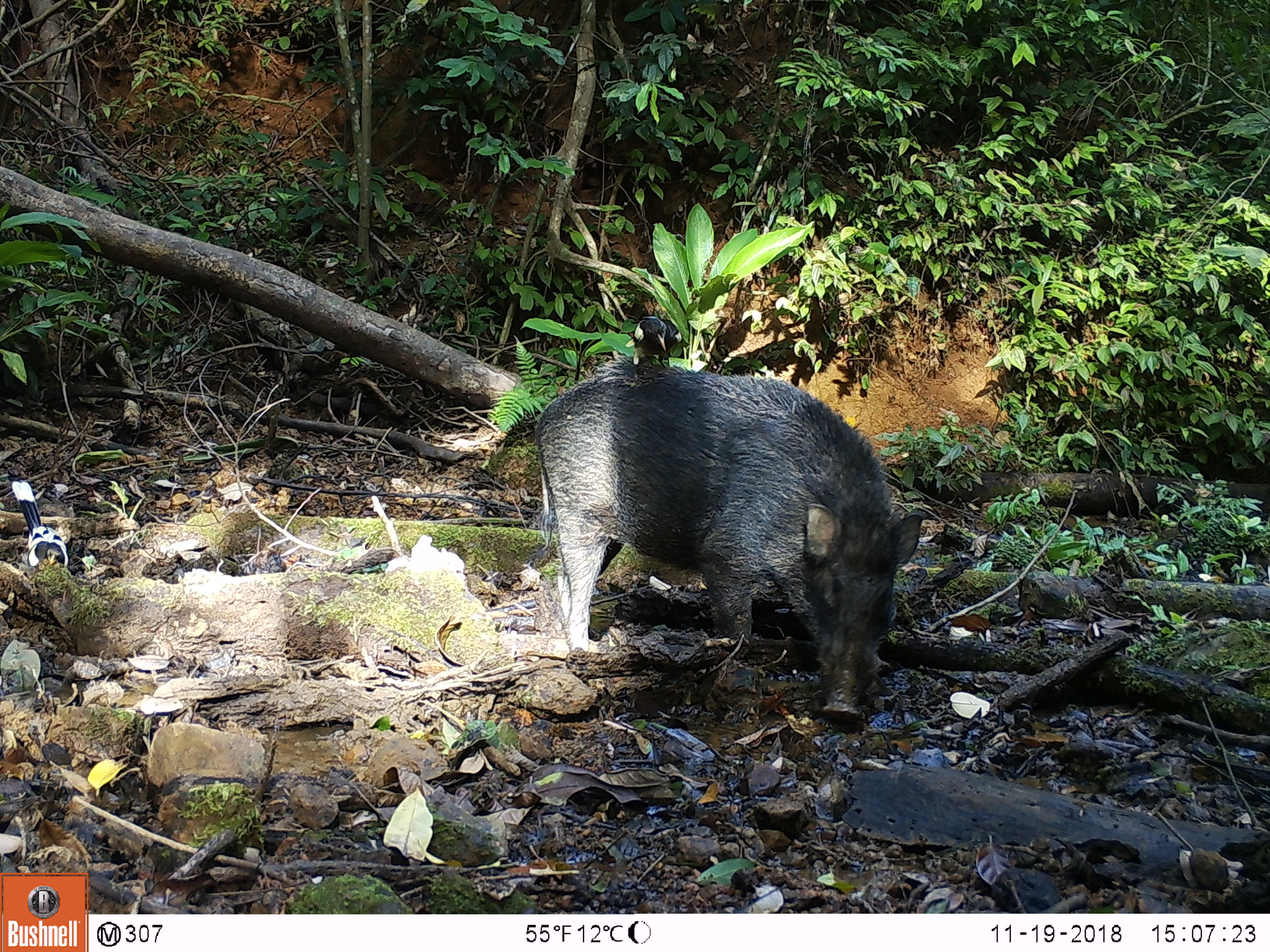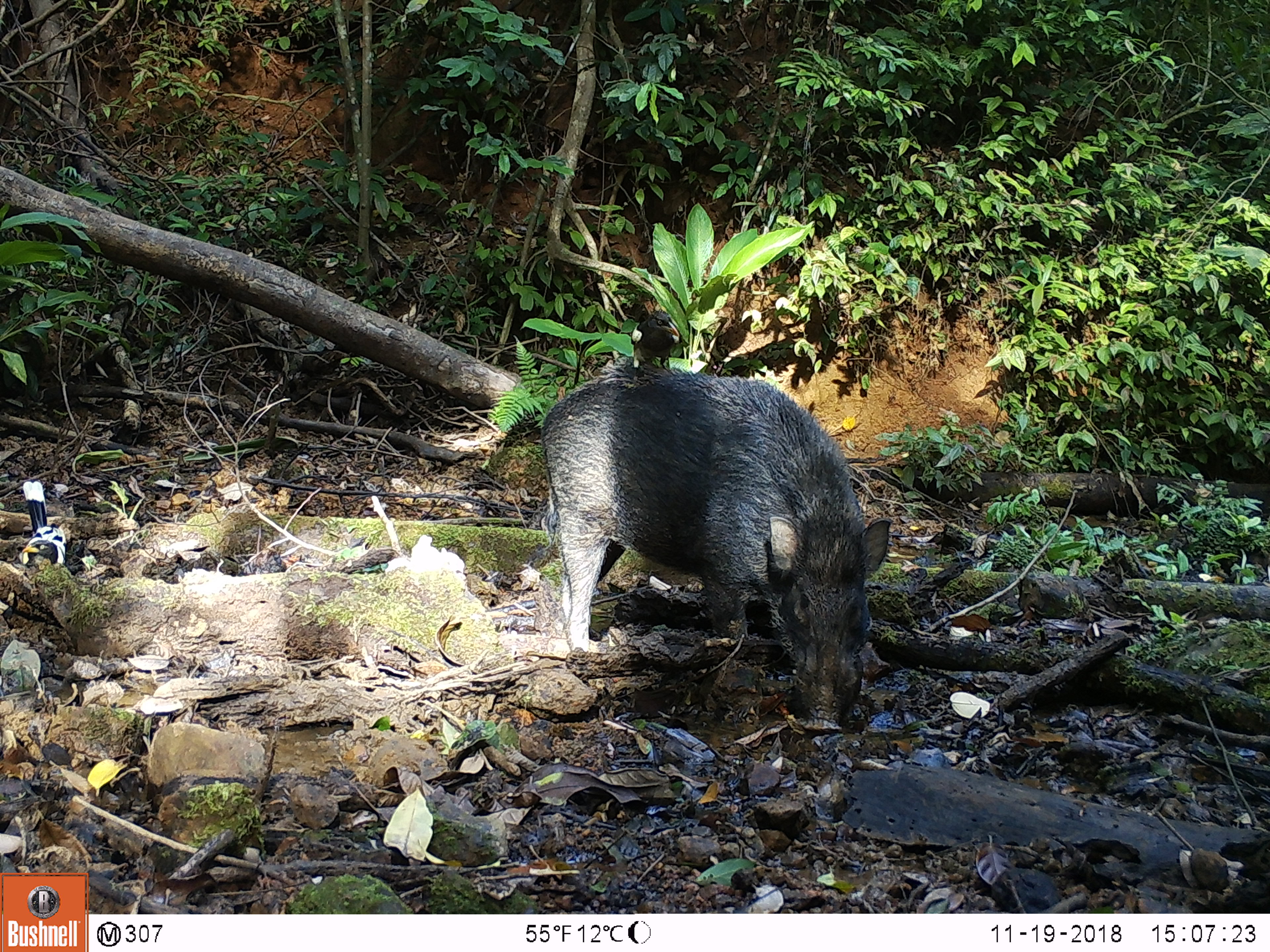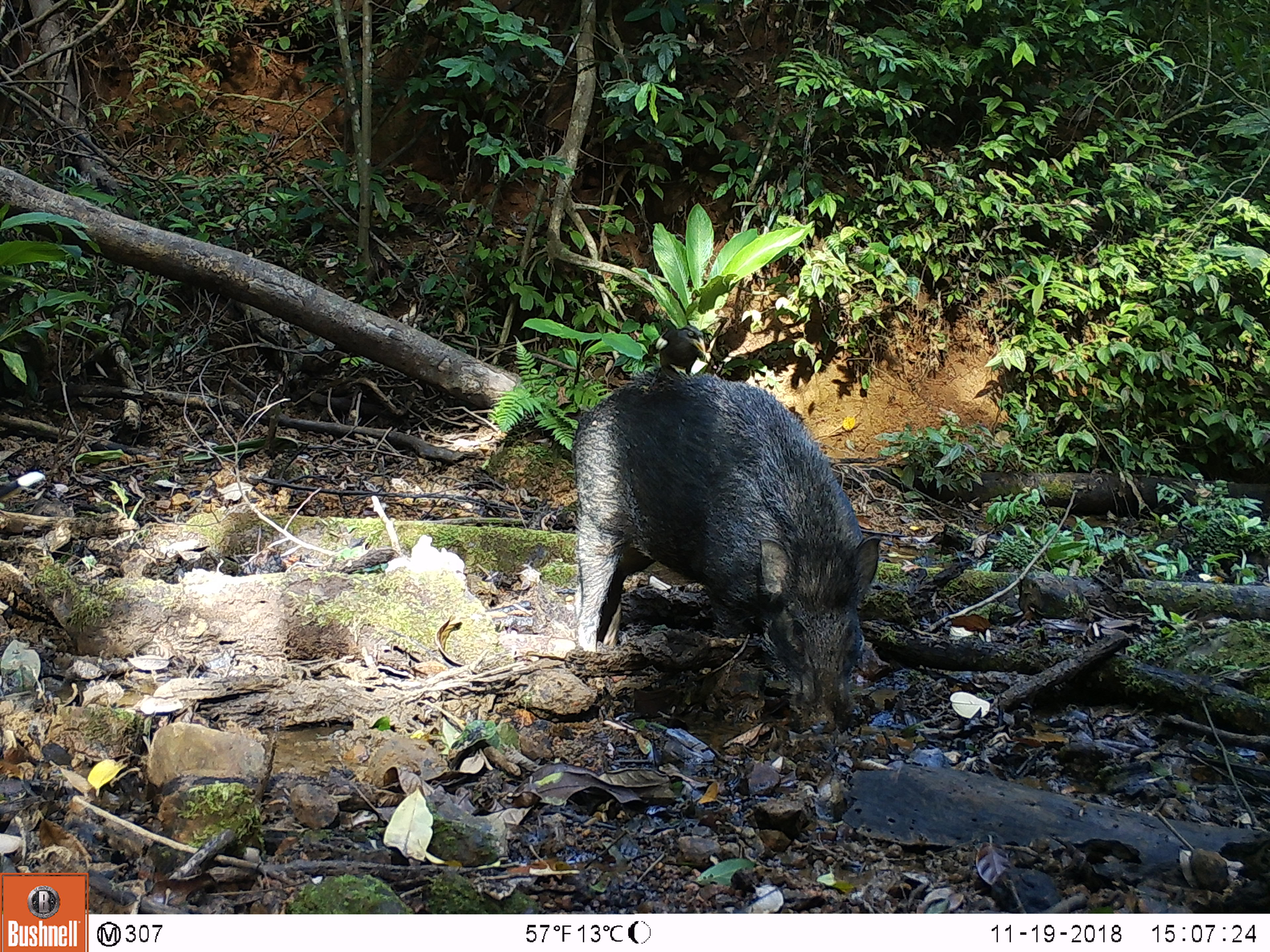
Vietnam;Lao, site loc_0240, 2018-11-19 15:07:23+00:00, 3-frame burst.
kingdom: Animalia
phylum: Chordata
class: Mammalia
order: Artiodactyla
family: Suidae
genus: Sus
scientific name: Sus scrofa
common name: eurasian wild pig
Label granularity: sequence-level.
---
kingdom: Animalia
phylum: Chordata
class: Aves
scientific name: Aves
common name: bird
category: unidentified bird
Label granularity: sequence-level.